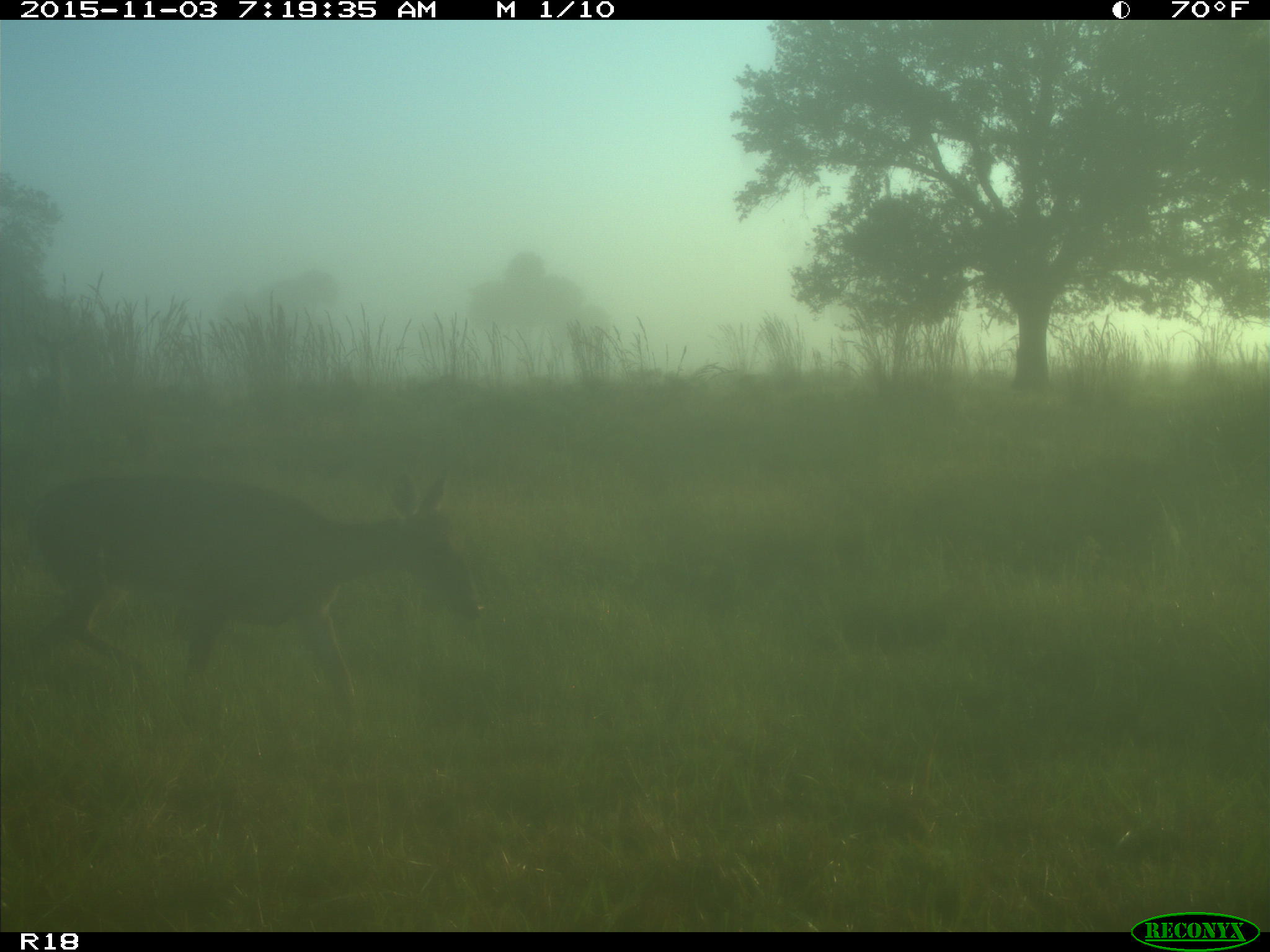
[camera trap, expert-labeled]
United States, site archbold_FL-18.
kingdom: Animalia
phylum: Chordata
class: Mammalia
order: Artiodactyla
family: Cervidae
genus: Odocoileus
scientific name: Odocoileus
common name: deer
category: unidentified deer